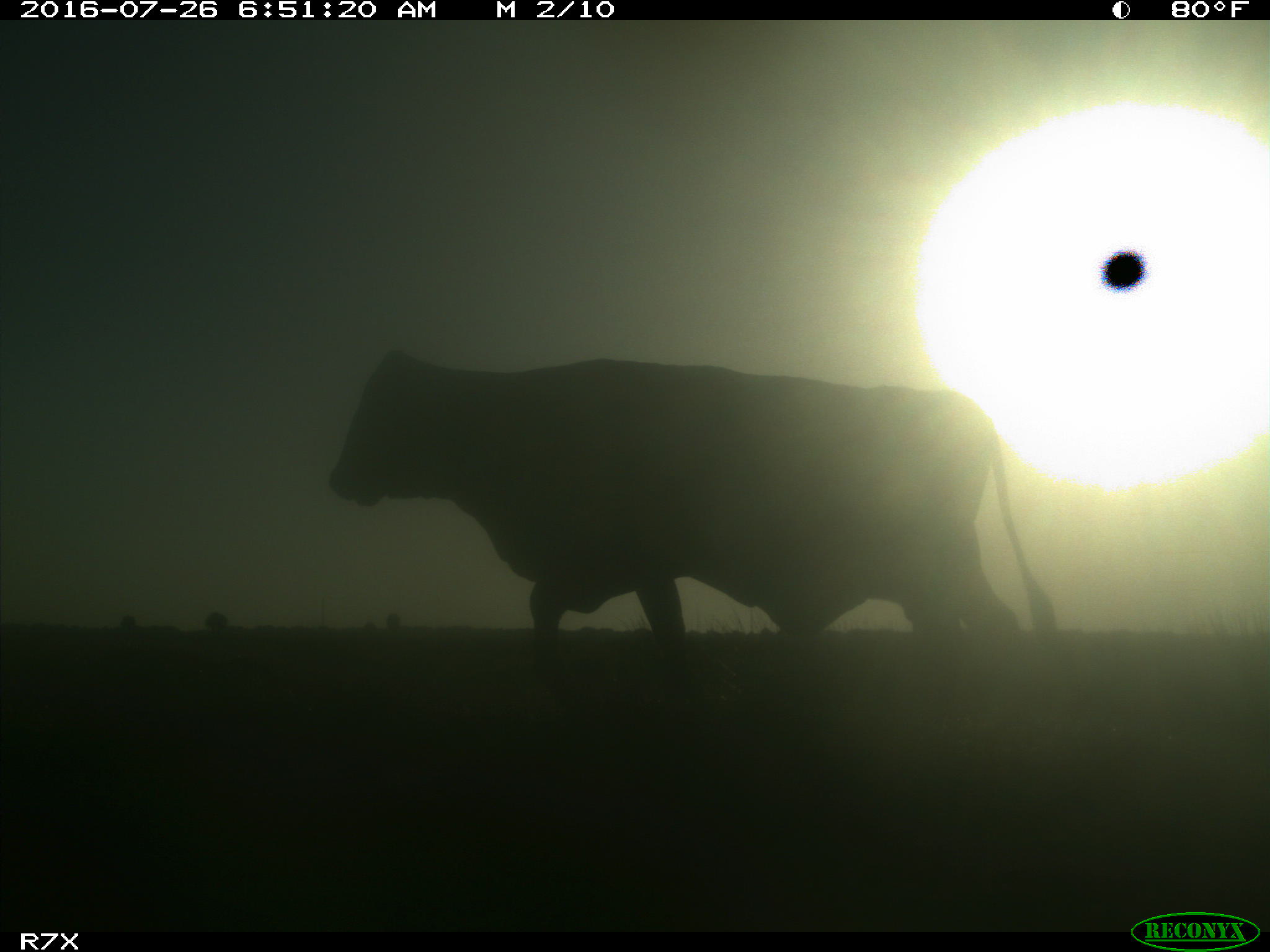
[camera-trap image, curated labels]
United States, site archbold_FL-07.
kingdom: Animalia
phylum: Chordata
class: Mammalia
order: Artiodactyla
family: Bovidae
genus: Bos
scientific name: Bos taurus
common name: domestic cow